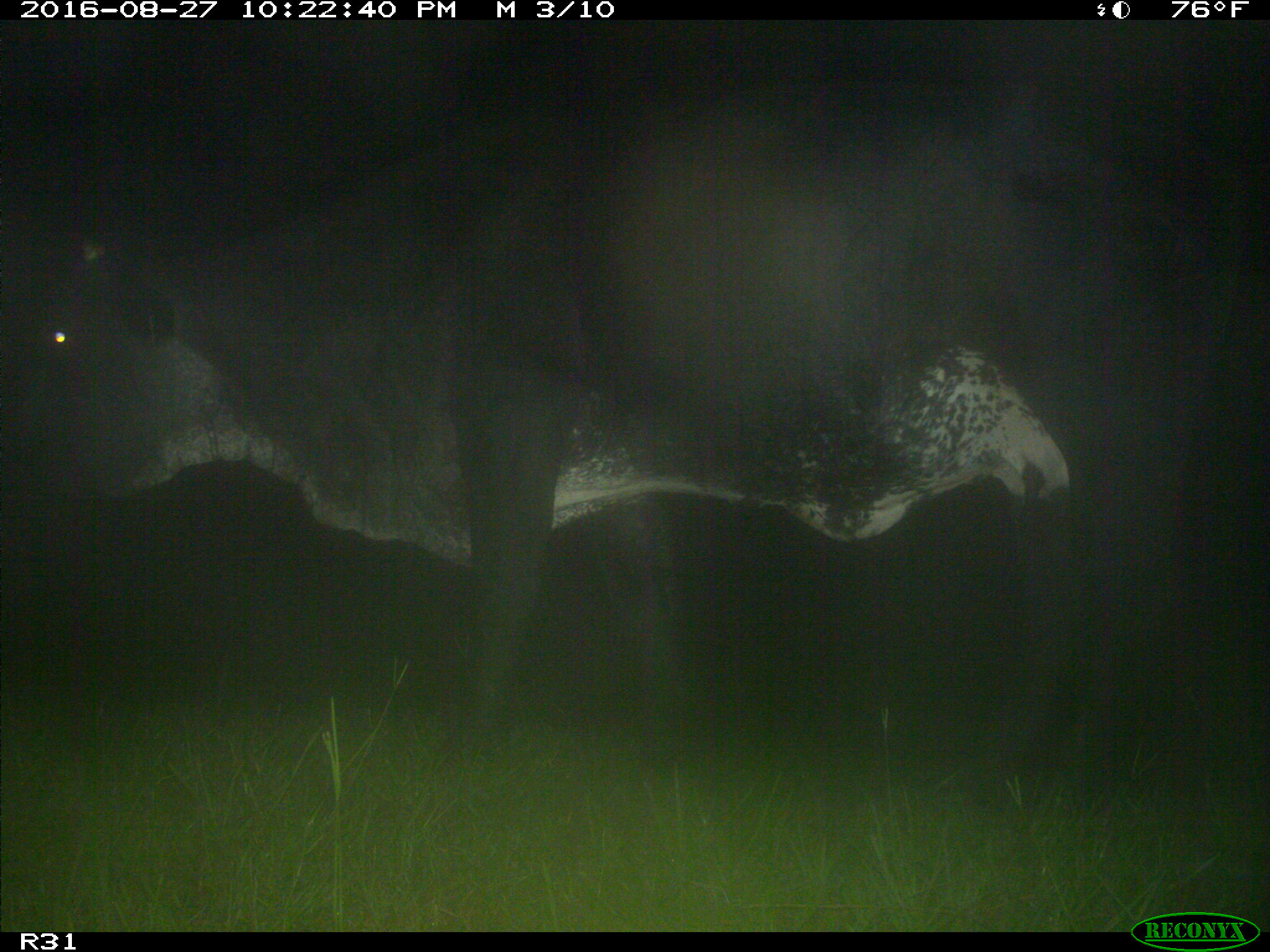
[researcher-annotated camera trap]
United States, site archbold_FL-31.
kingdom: Animalia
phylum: Chordata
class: Mammalia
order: Artiodactyla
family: Bovidae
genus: Bos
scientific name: Bos taurus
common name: domestic cow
Bos taurus (domestic cow).